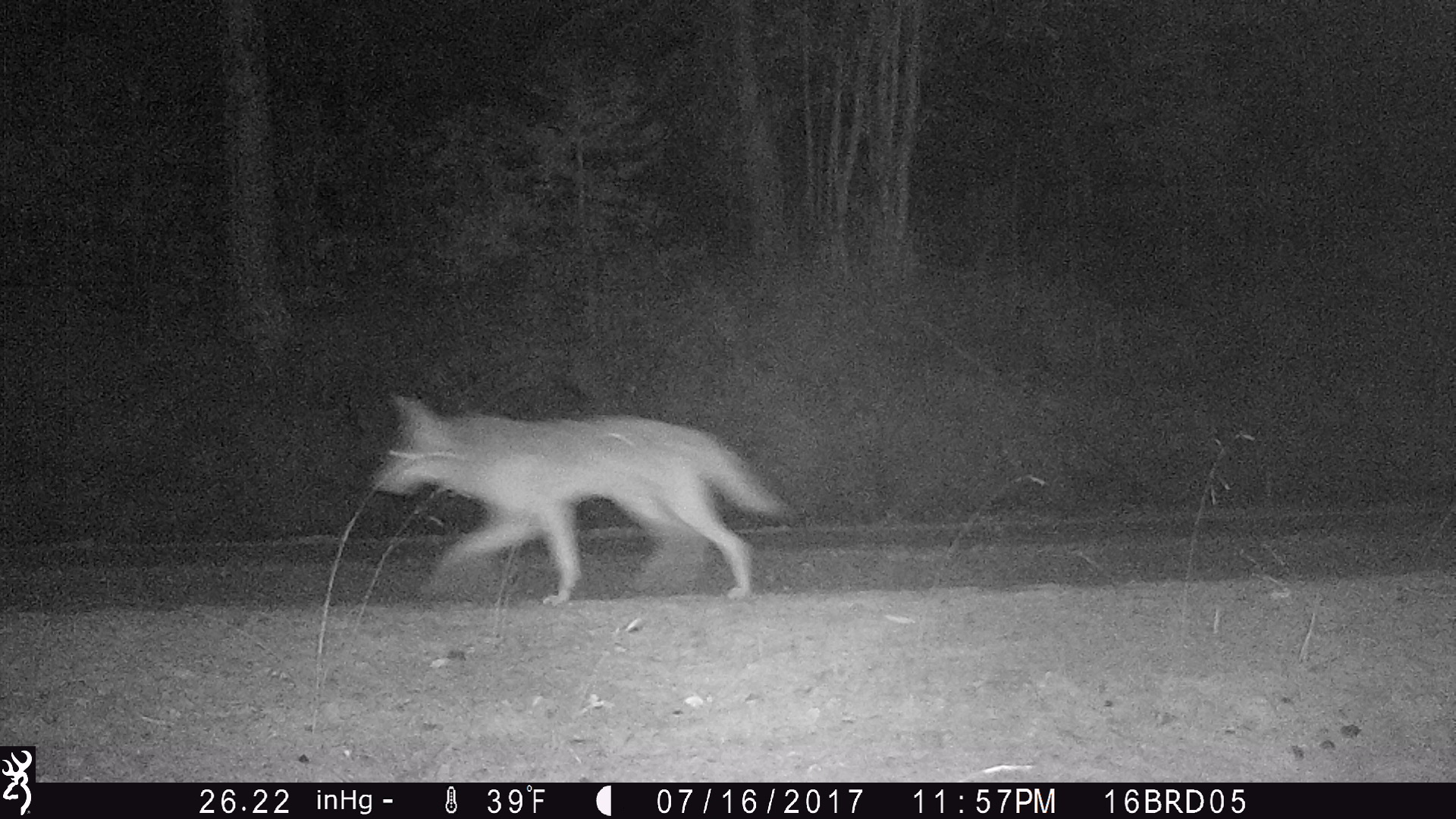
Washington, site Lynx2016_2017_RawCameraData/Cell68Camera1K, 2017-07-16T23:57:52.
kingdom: Animalia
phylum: Chordata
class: Mammalia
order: Carnivora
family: Canidae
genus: Canis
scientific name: Canis latrans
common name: coyote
Canis latrans (coyote). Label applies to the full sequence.